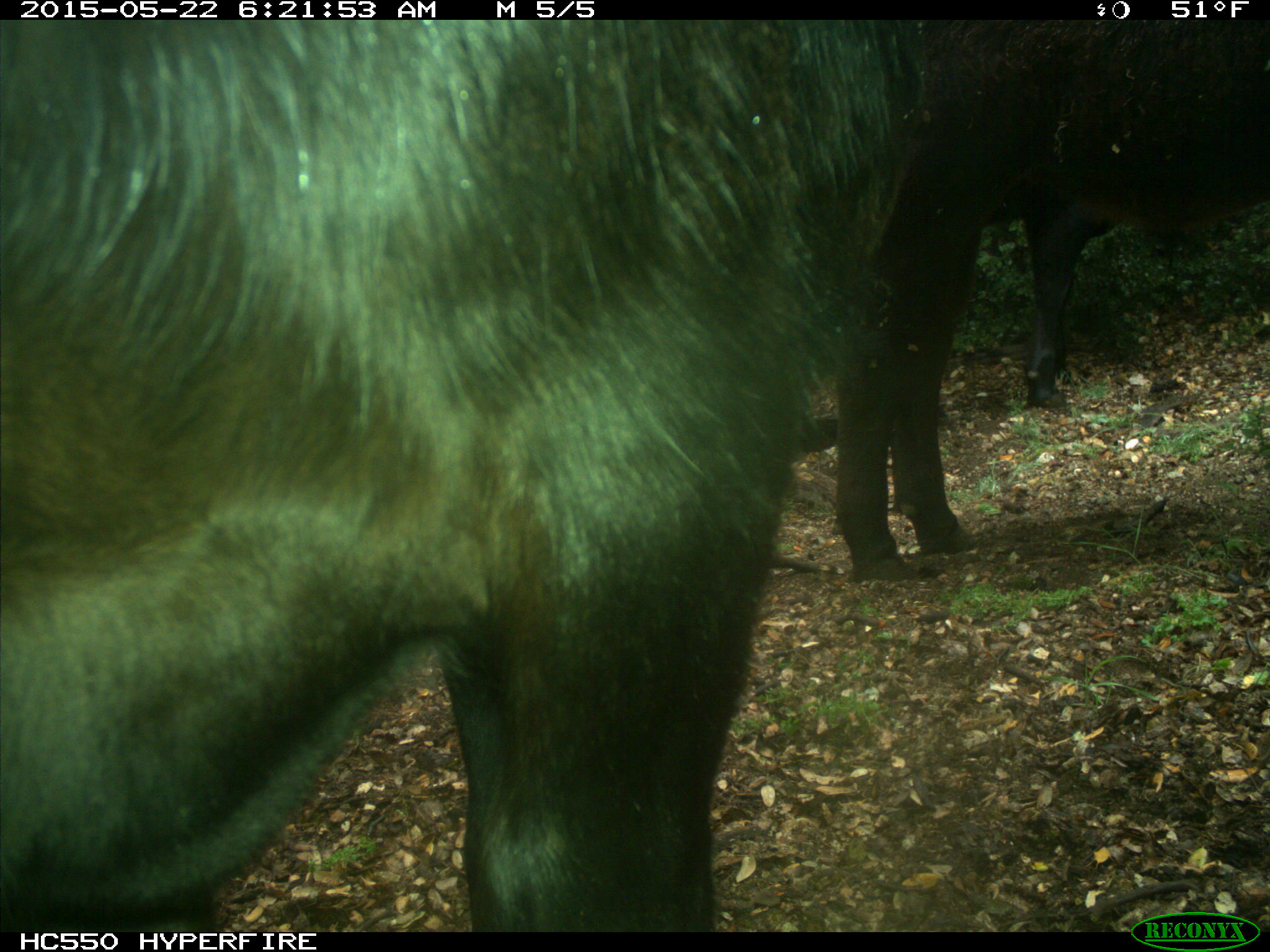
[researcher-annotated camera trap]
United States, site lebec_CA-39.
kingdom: Animalia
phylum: Chordata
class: Mammalia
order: Artiodactyla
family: Bovidae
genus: Bos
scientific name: Bos taurus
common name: domestic cow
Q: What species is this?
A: Bos taurus (domestic cow).